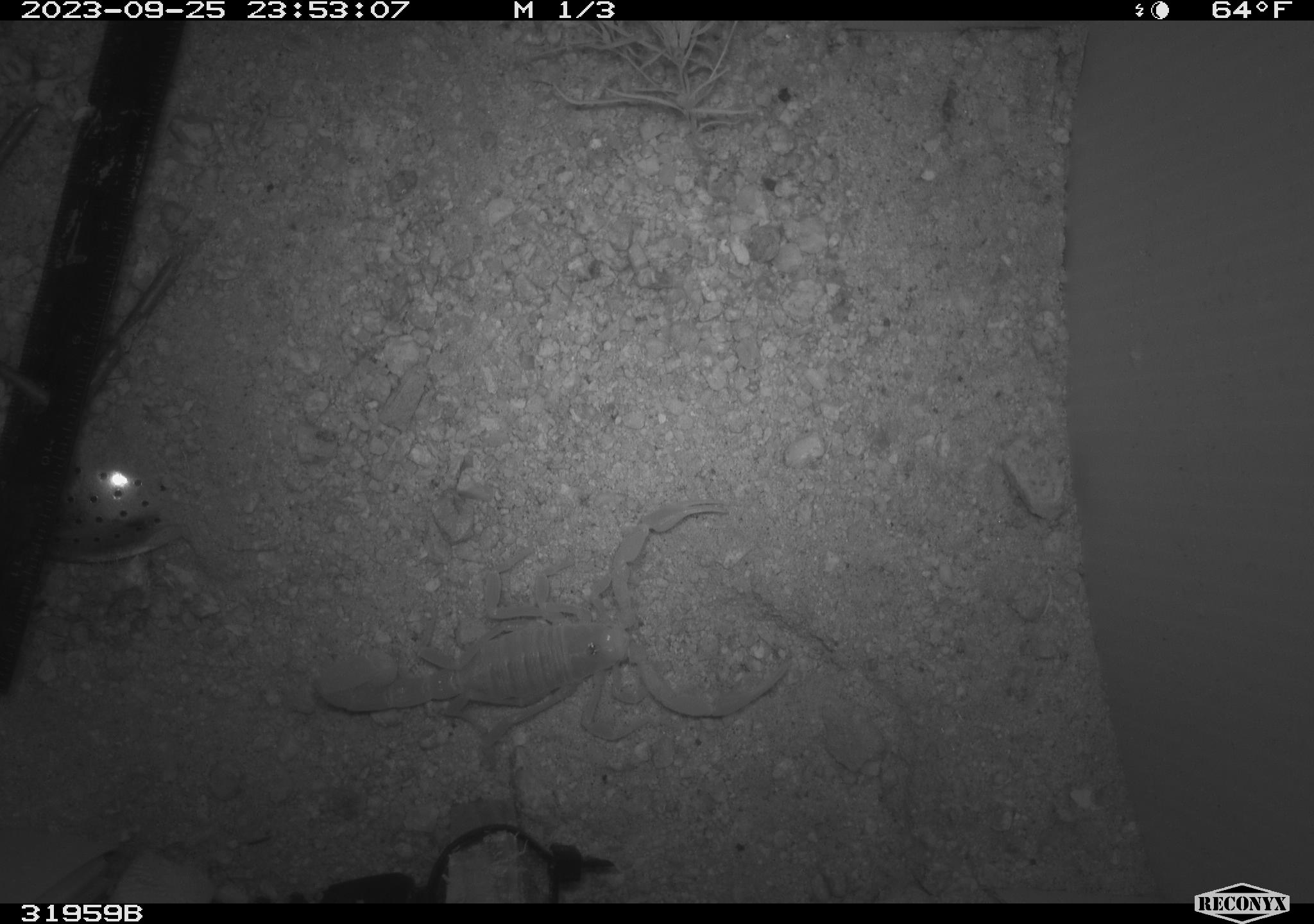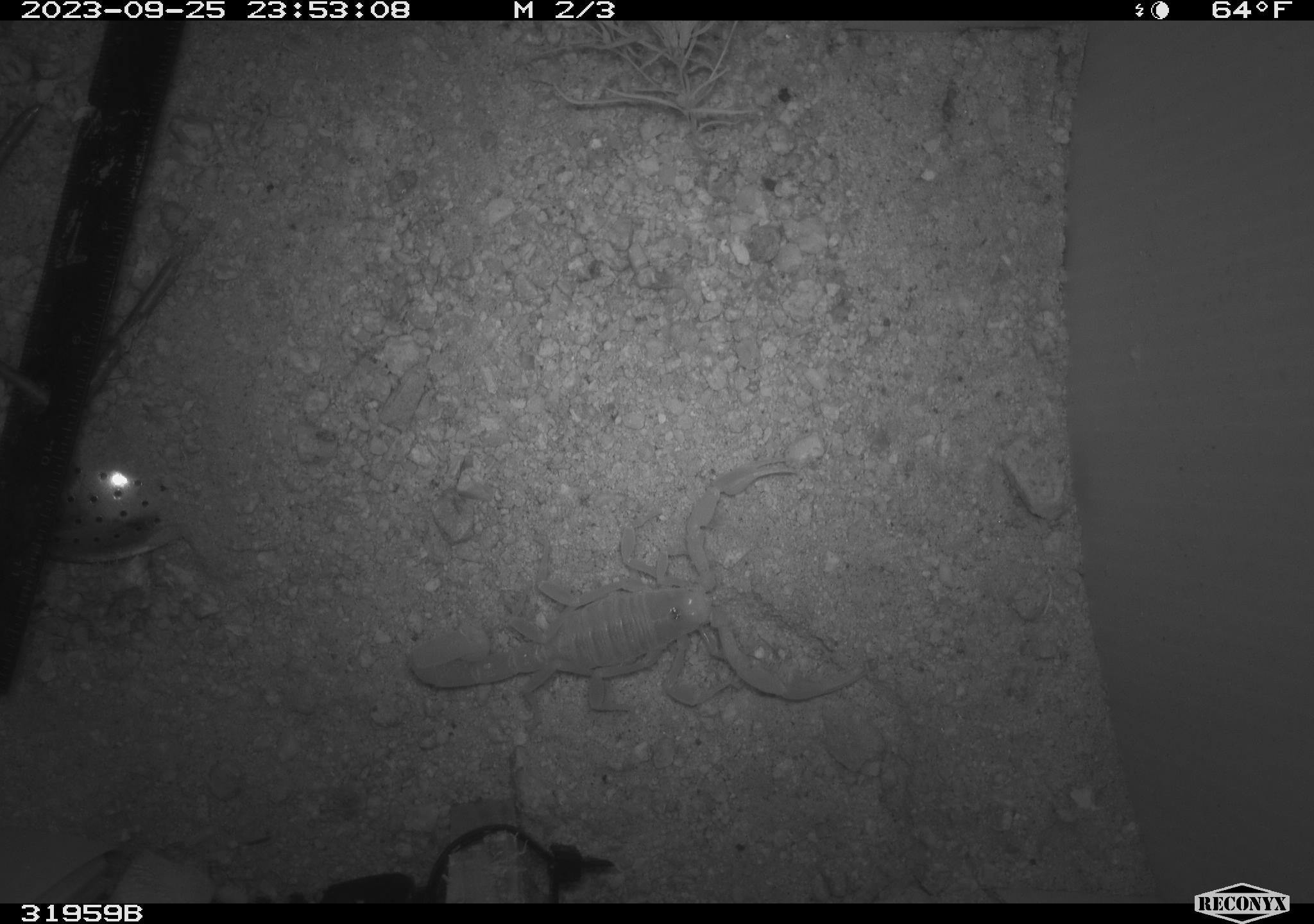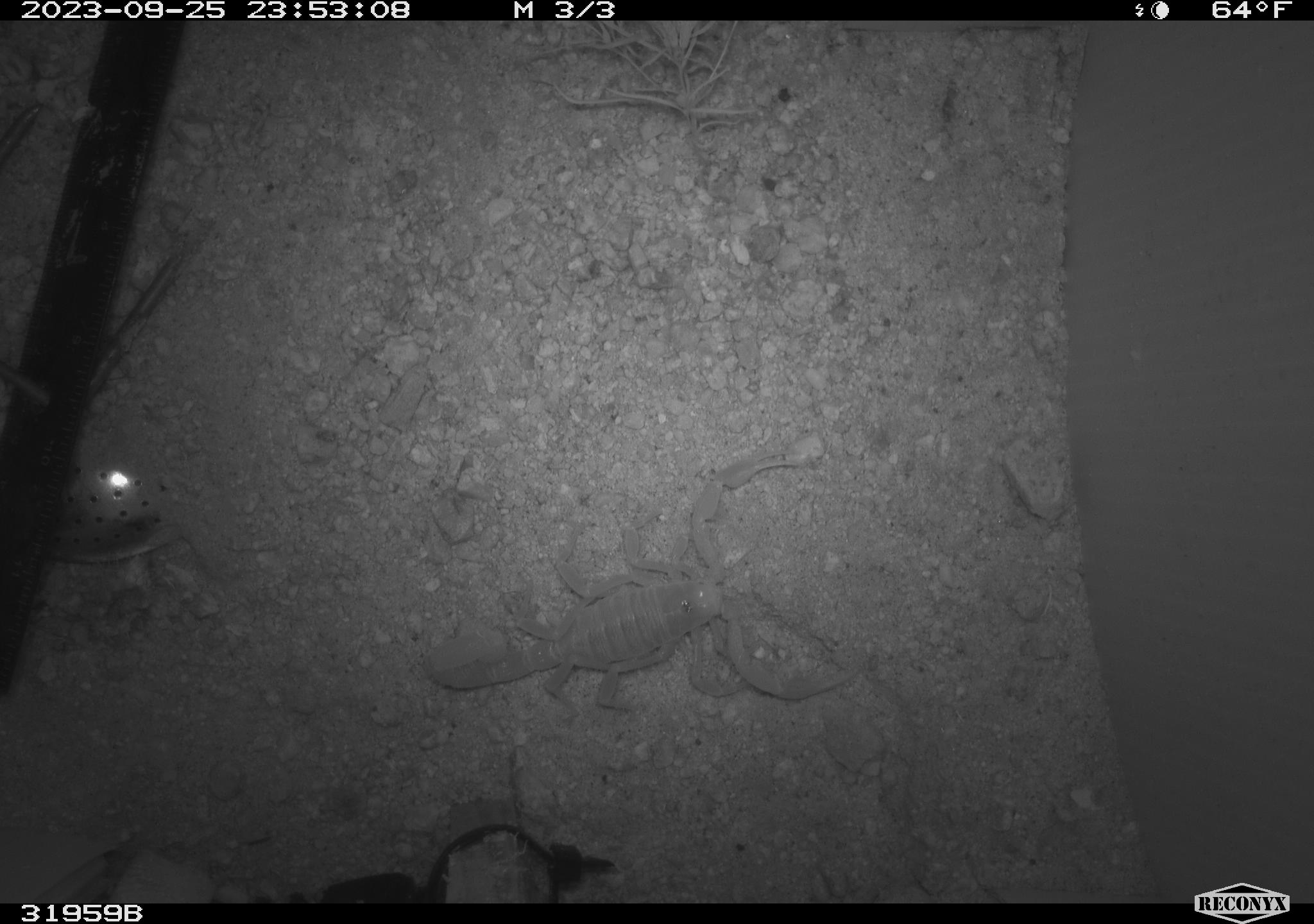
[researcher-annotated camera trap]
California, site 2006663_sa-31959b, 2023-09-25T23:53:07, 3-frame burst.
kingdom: Animalia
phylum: Arthropoda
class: Arachnida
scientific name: Arachnida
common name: arachnids